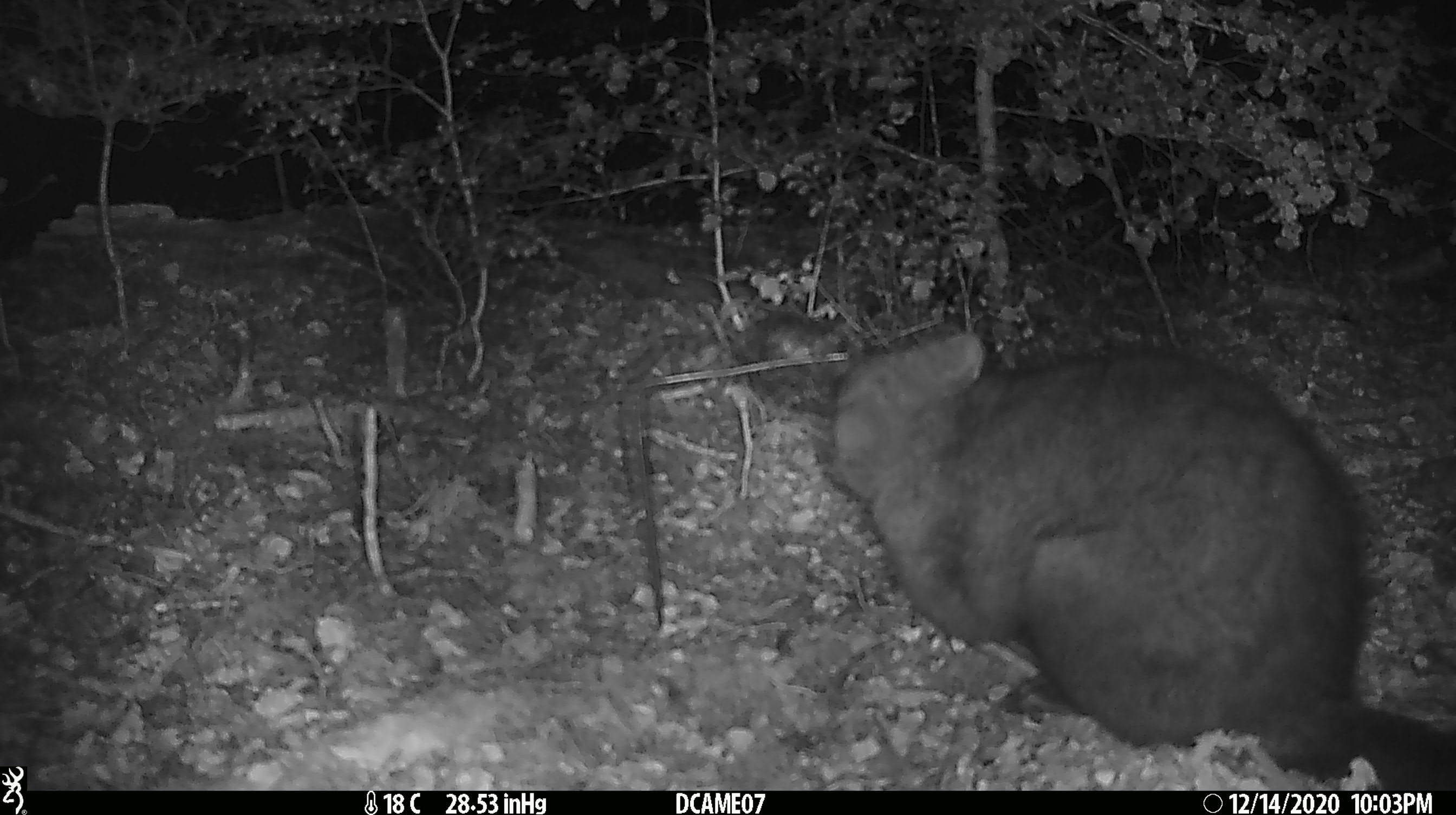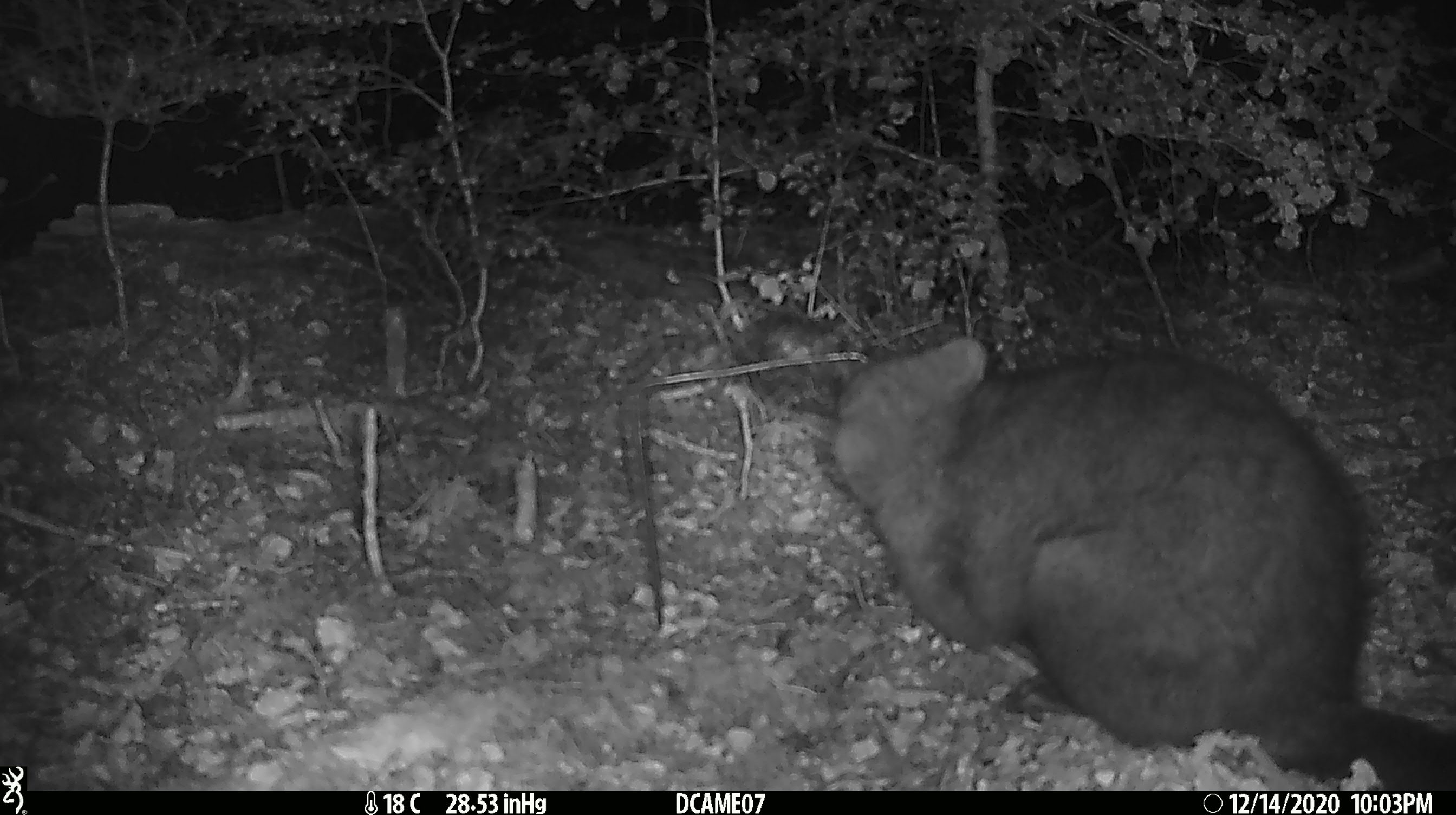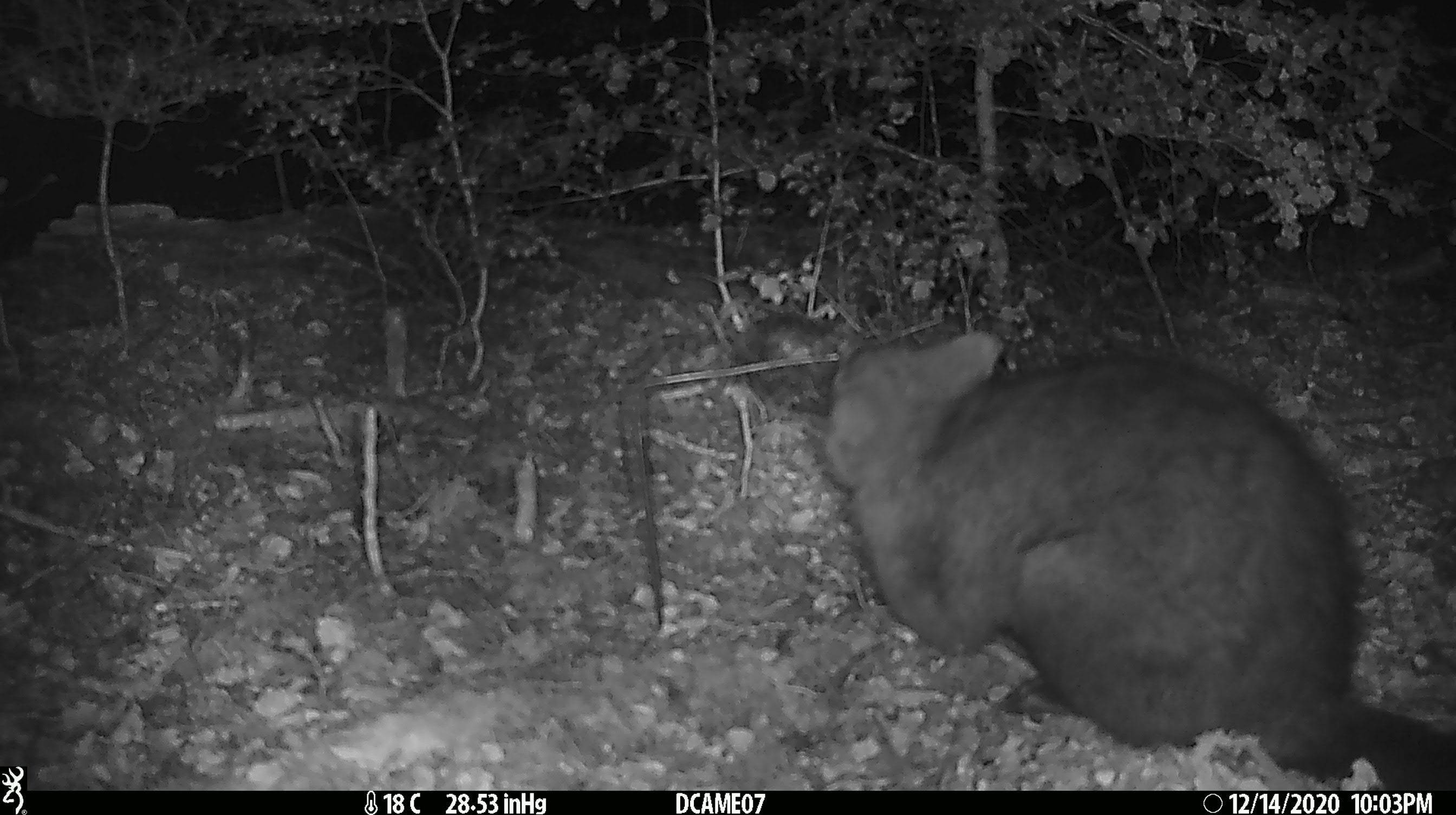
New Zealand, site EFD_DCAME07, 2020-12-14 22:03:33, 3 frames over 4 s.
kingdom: Animalia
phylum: Chordata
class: Mammalia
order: Diprotodontia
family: Phalangeridae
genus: Trichosurus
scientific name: Trichosurus vulpecula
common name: common brushtail possum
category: possum